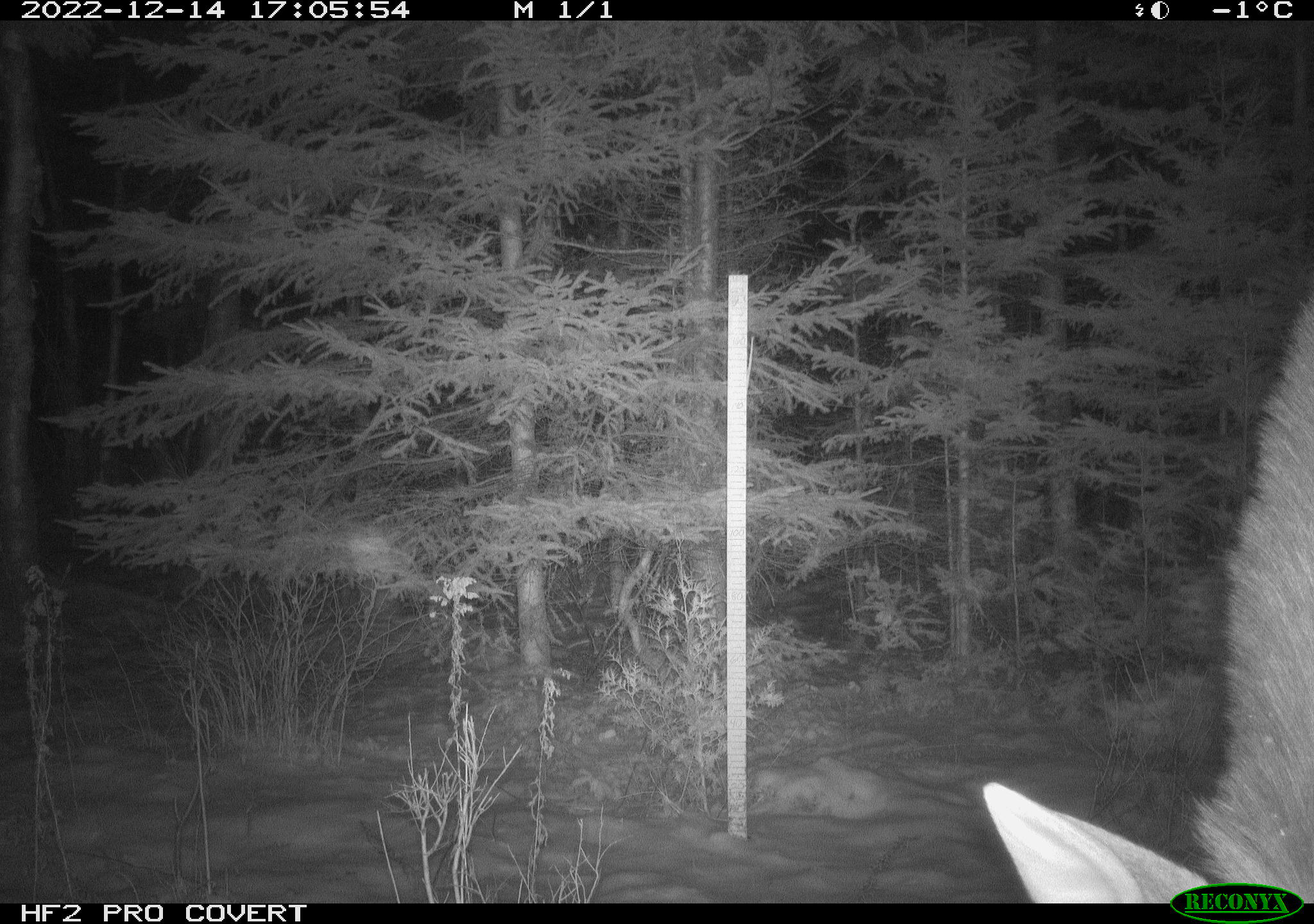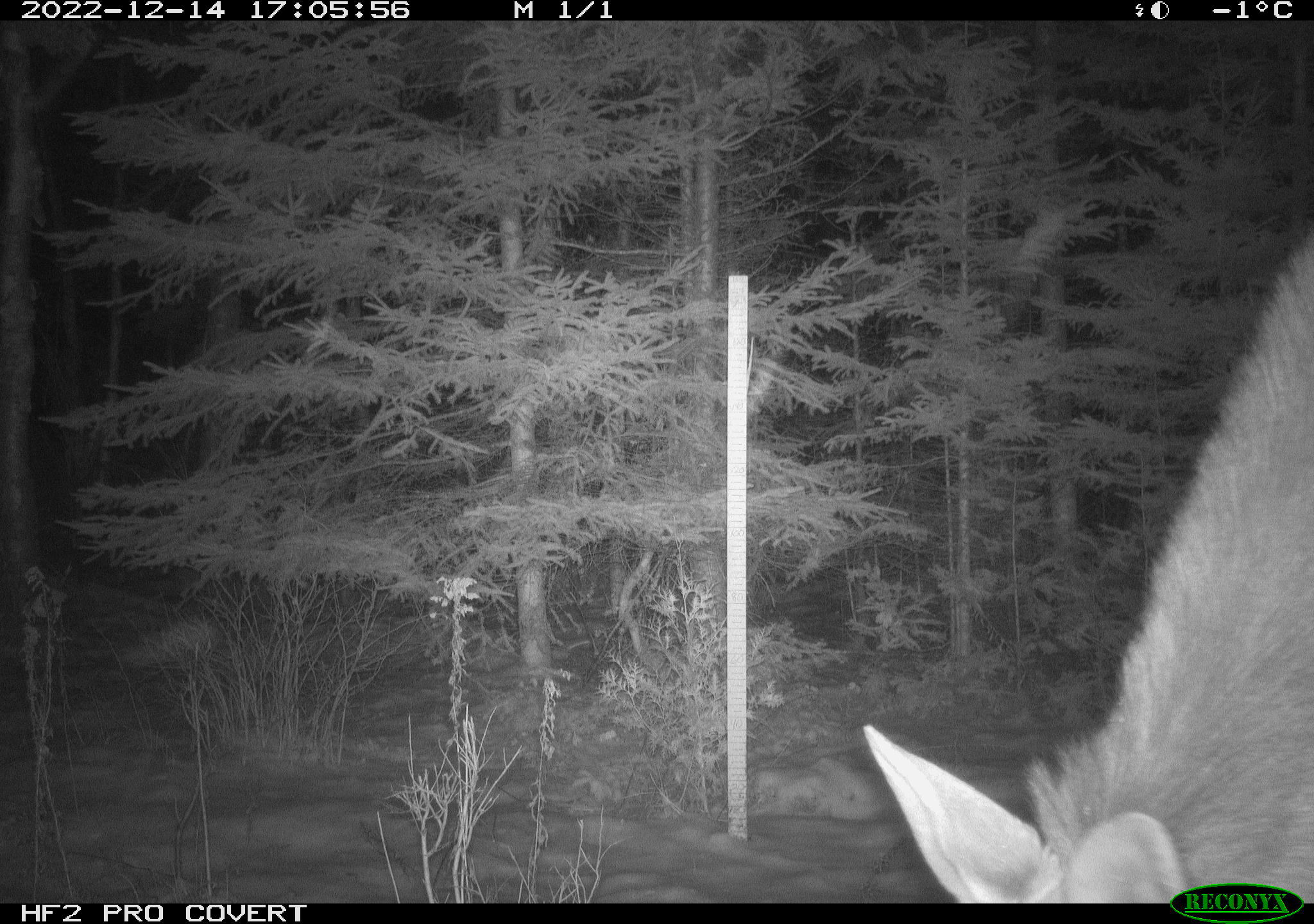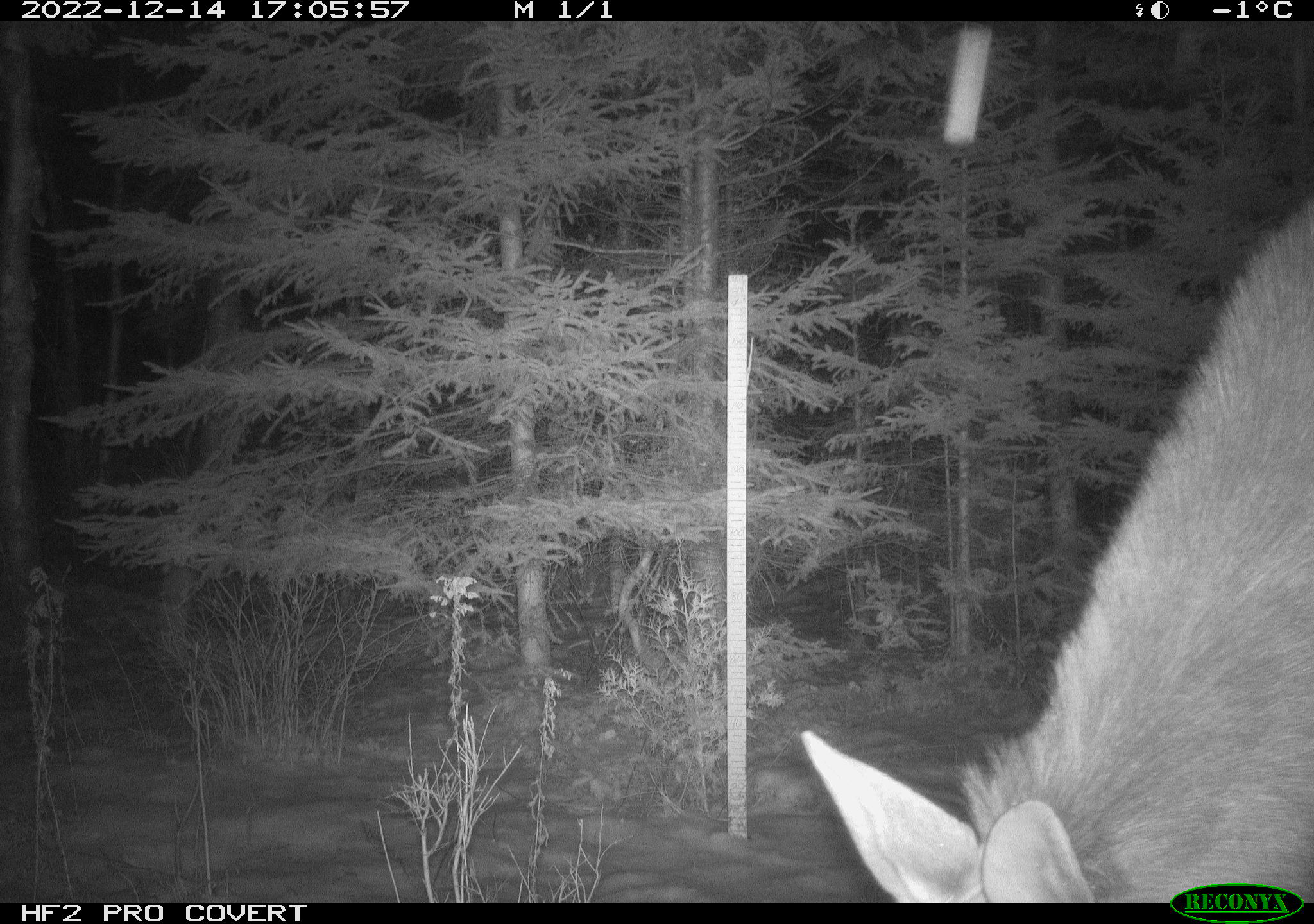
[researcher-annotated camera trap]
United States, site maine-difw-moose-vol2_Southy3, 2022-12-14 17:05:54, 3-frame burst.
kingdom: Animalia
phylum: Chordata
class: Mammalia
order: Artiodactyla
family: Cervidae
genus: Alces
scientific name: Alces alces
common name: moose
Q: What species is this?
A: Moose (Alces alces).